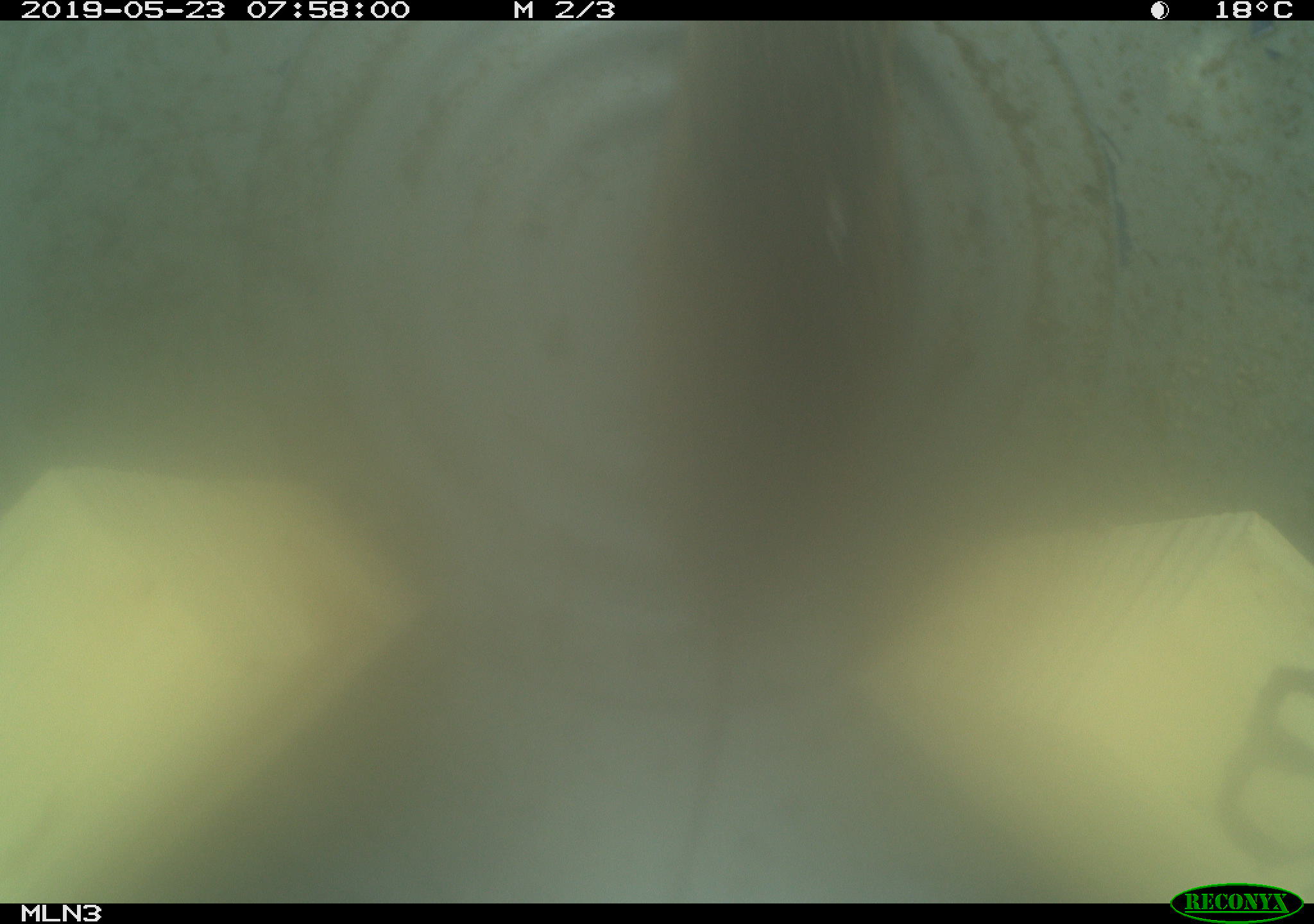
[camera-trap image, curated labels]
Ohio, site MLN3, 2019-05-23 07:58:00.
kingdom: Animalia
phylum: Chordata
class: Mammalia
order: Rodentia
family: Cricetidae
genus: Microtus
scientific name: Microtus pennsylvanicus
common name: meadow vole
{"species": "meadow vole (Microtus pennsylvanicus)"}